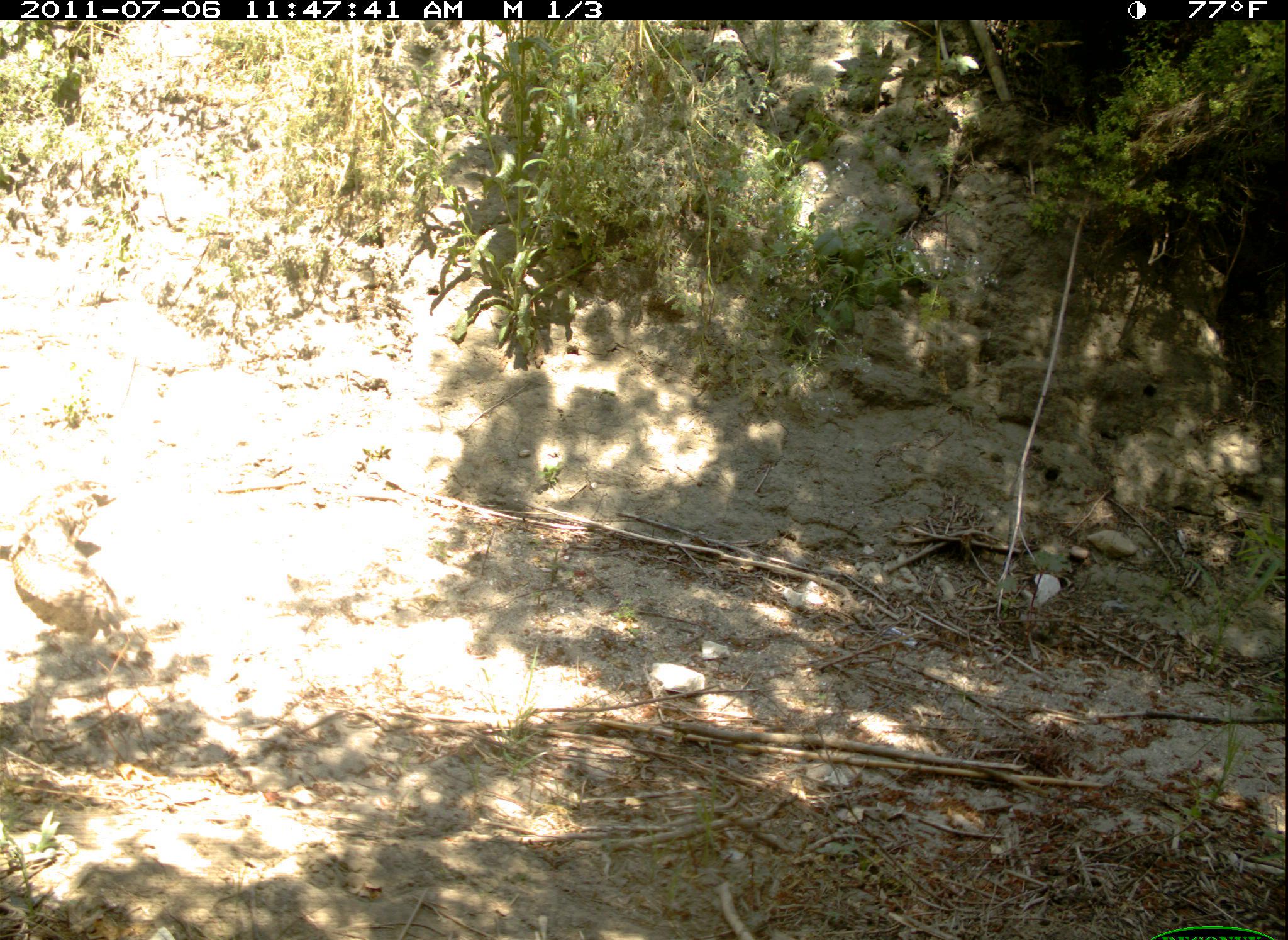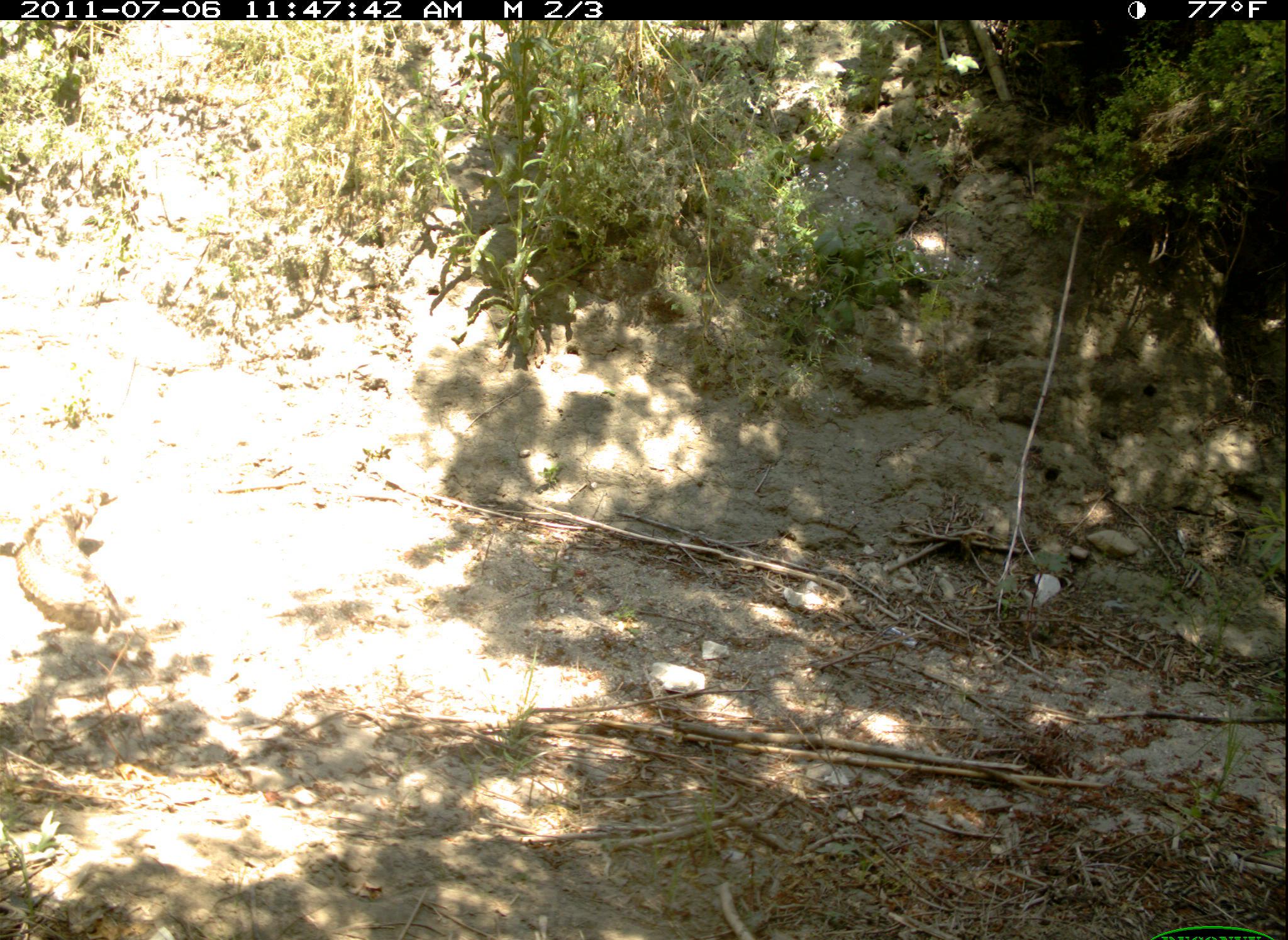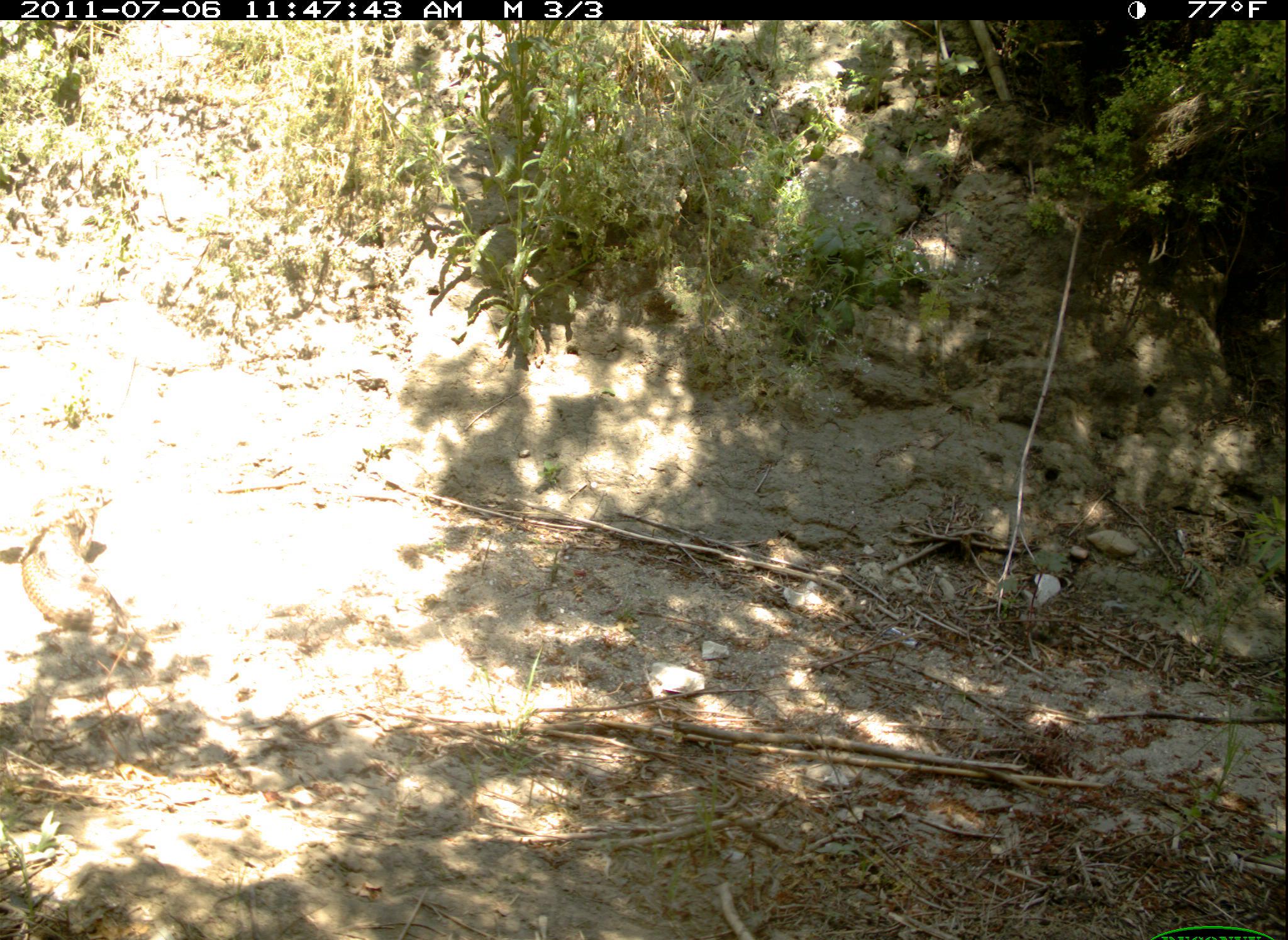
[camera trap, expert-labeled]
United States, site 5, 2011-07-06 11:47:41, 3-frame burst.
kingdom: Animalia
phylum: Chordata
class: Aves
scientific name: Aves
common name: bird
Bird (Aves).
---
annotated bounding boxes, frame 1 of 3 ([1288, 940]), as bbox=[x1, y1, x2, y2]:
bird: bbox=[0, 476, 122, 653]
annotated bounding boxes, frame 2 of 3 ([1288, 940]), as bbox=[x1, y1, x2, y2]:
bird: bbox=[0, 483, 123, 637]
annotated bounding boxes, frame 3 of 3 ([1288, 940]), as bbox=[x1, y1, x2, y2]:
bird: bbox=[0, 483, 121, 637]